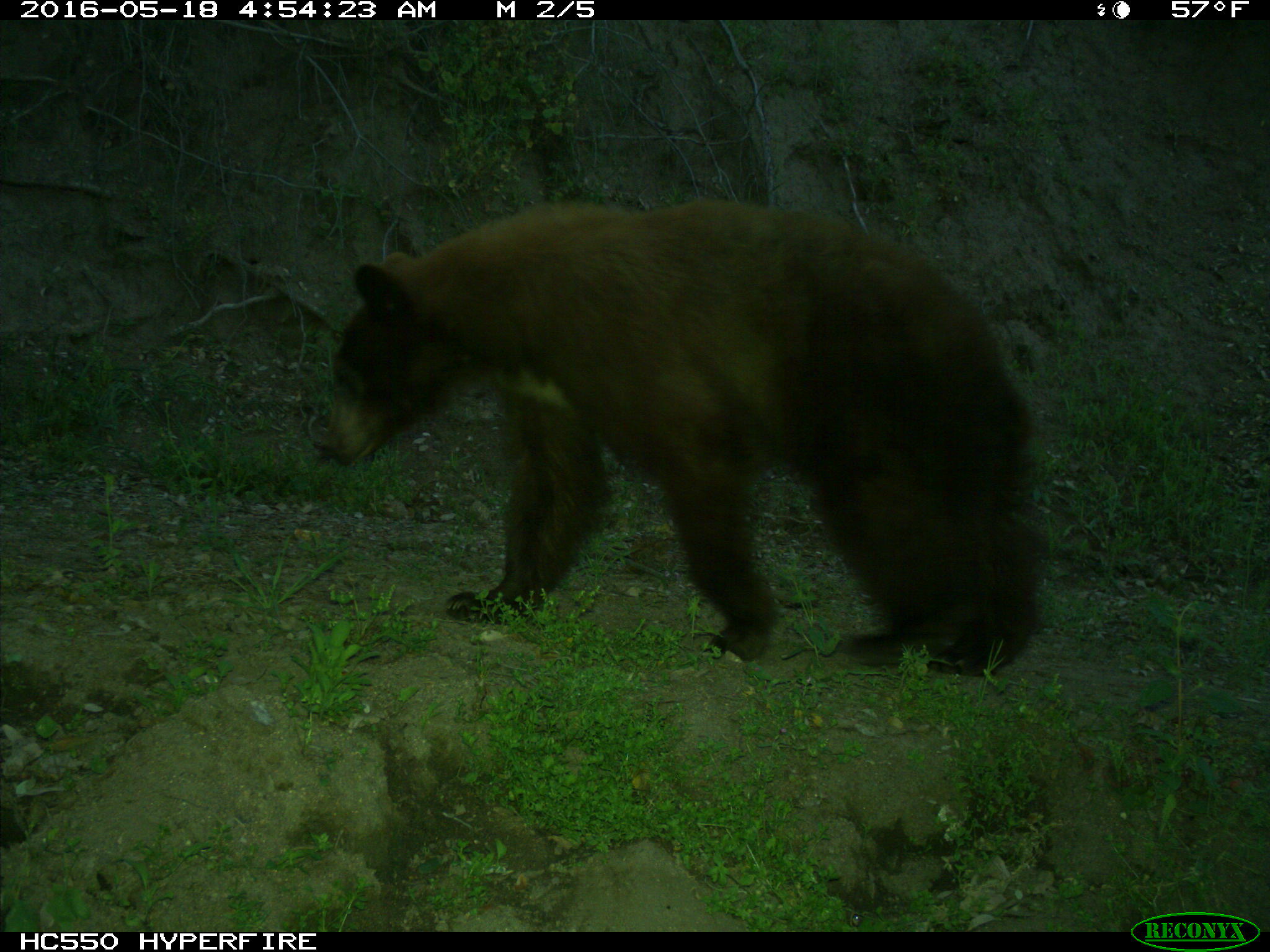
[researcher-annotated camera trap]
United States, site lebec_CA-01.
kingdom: Animalia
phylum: Chordata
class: Mammalia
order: Carnivora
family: Ursidae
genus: Ursus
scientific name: Ursus americanus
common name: american black bear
Ursus americanus (american black bear).